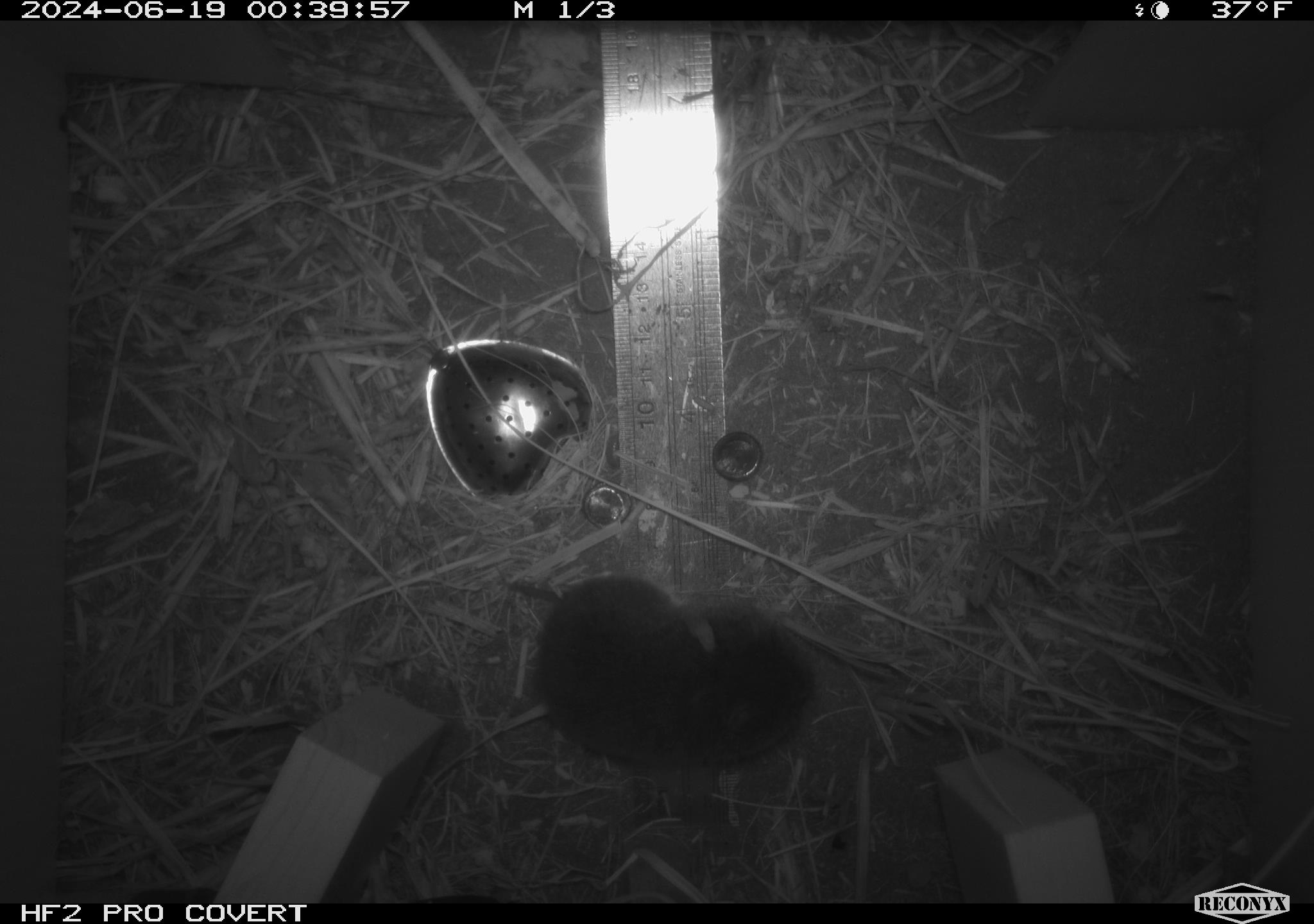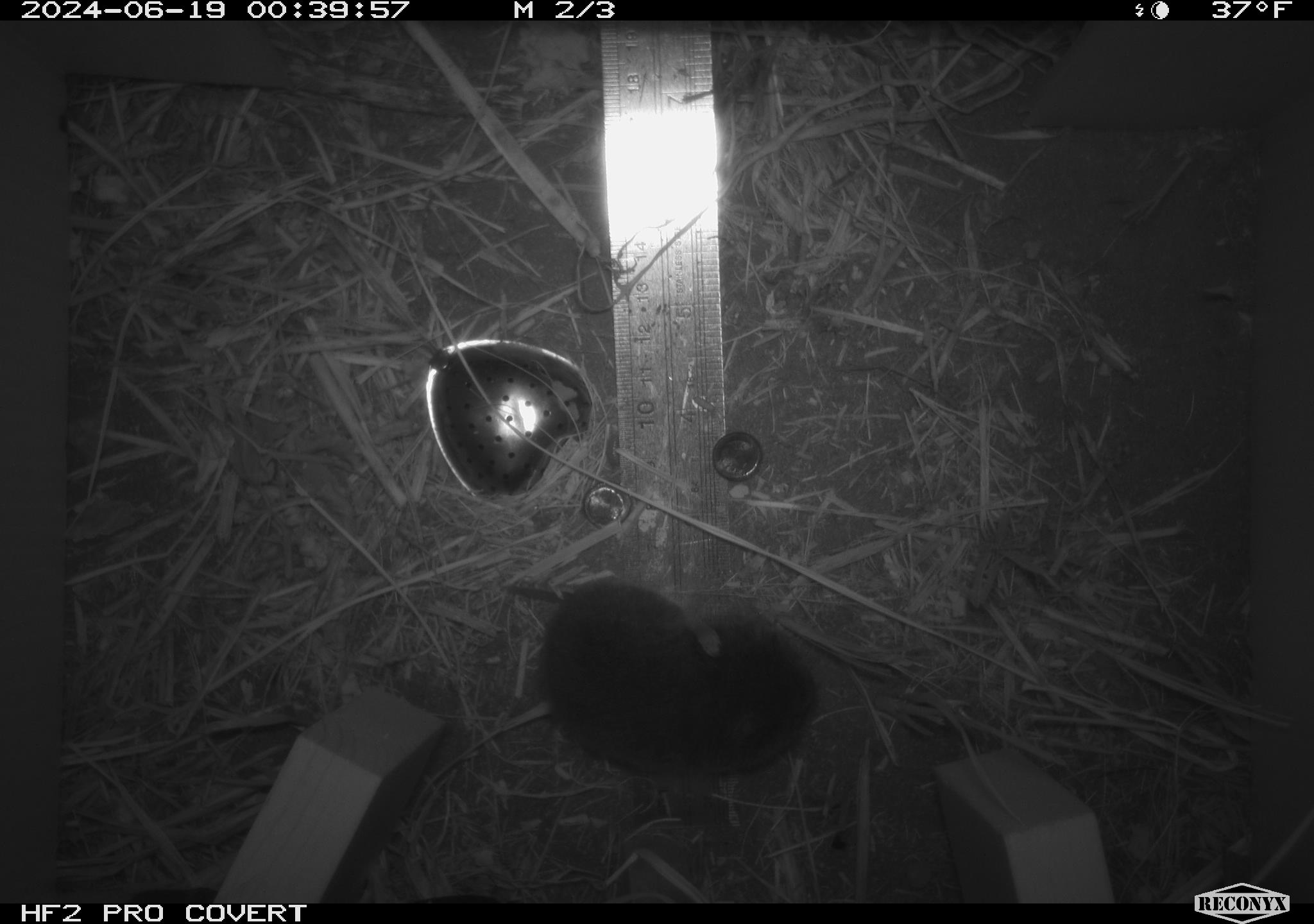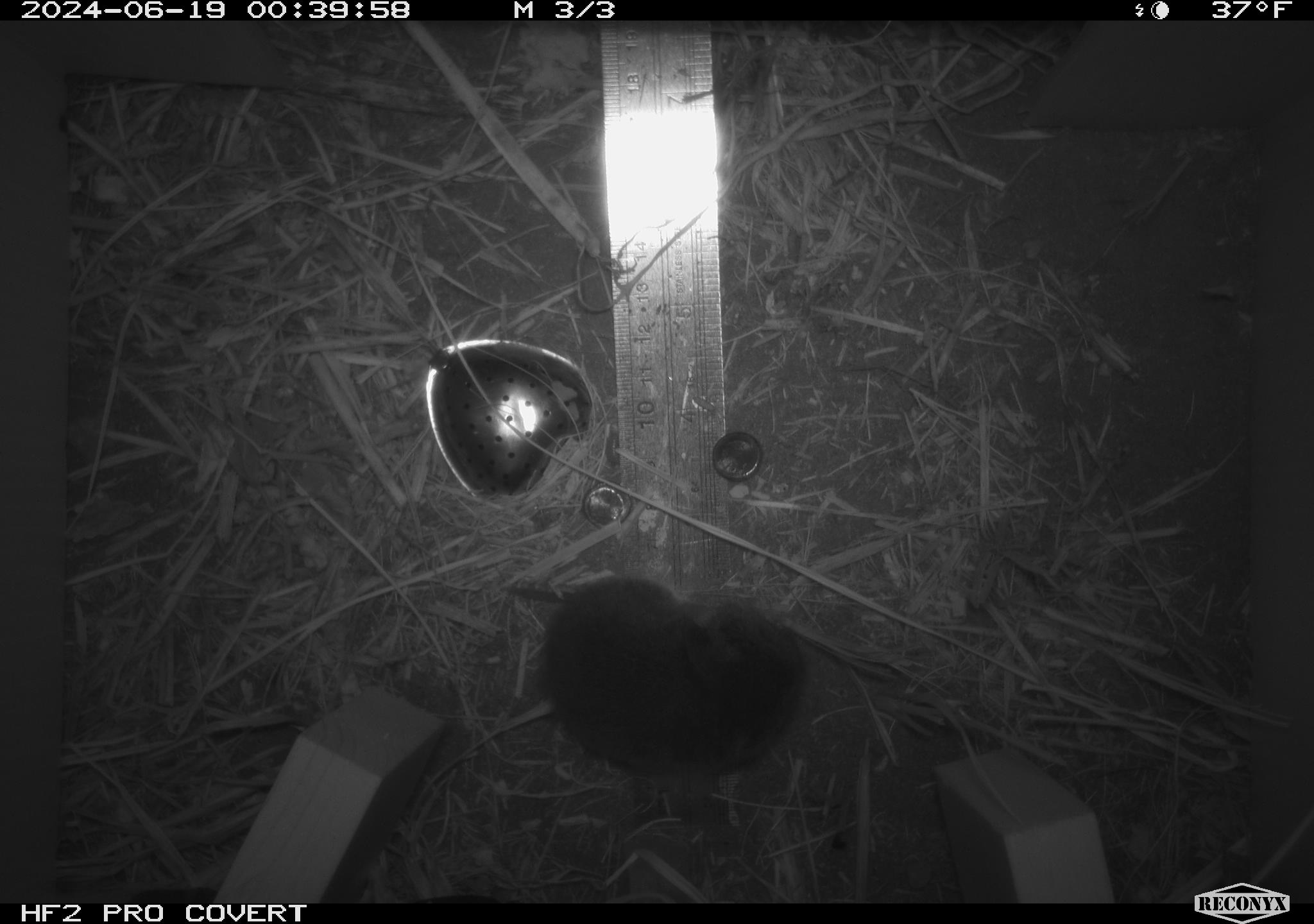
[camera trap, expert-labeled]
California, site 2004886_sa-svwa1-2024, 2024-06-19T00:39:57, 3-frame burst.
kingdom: Animalia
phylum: Chordata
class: Mammalia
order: Rodentia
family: Cricetidae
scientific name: Arvicolinae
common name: voles, lemmings, and muskrats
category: arvicolinae subfamily